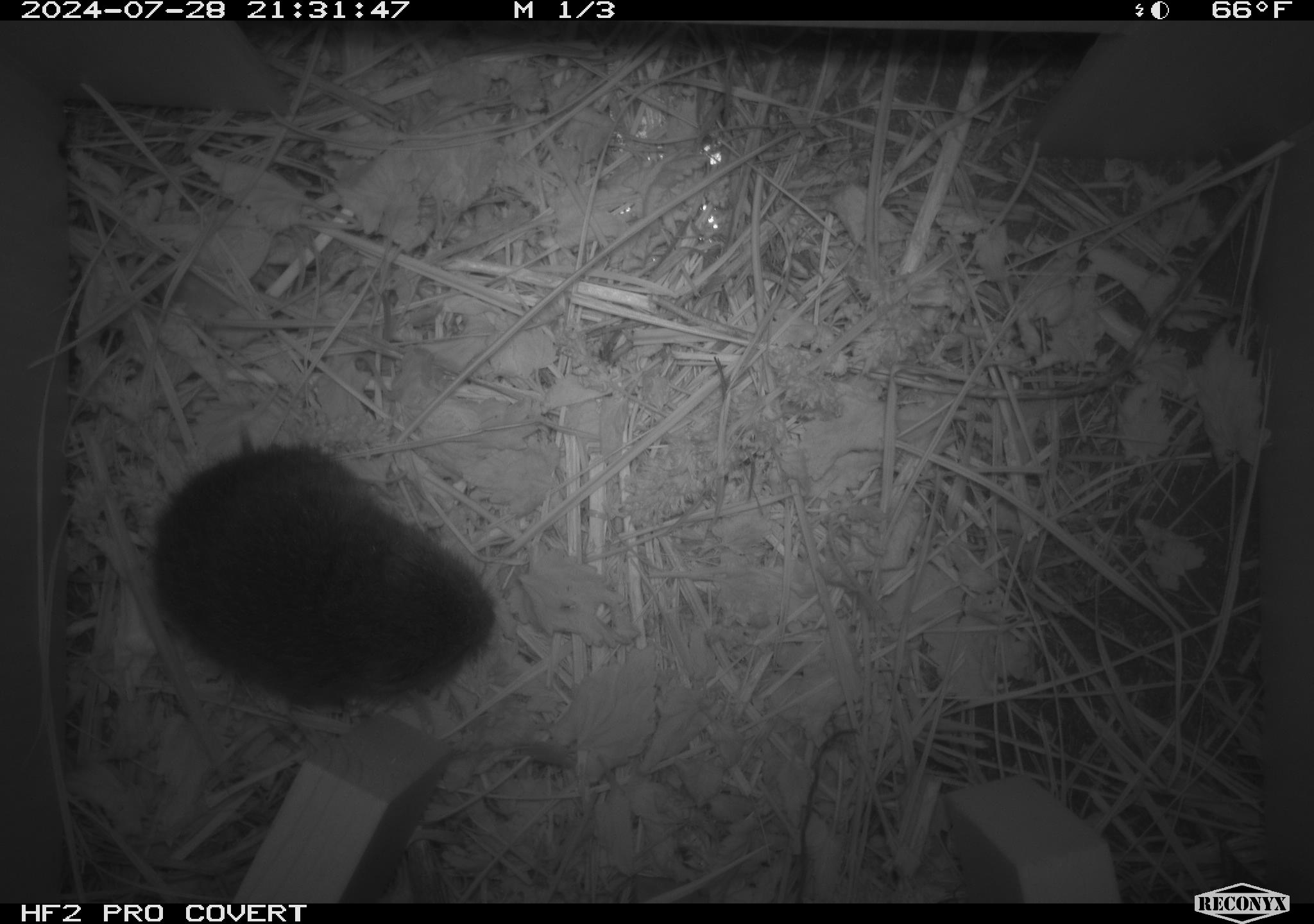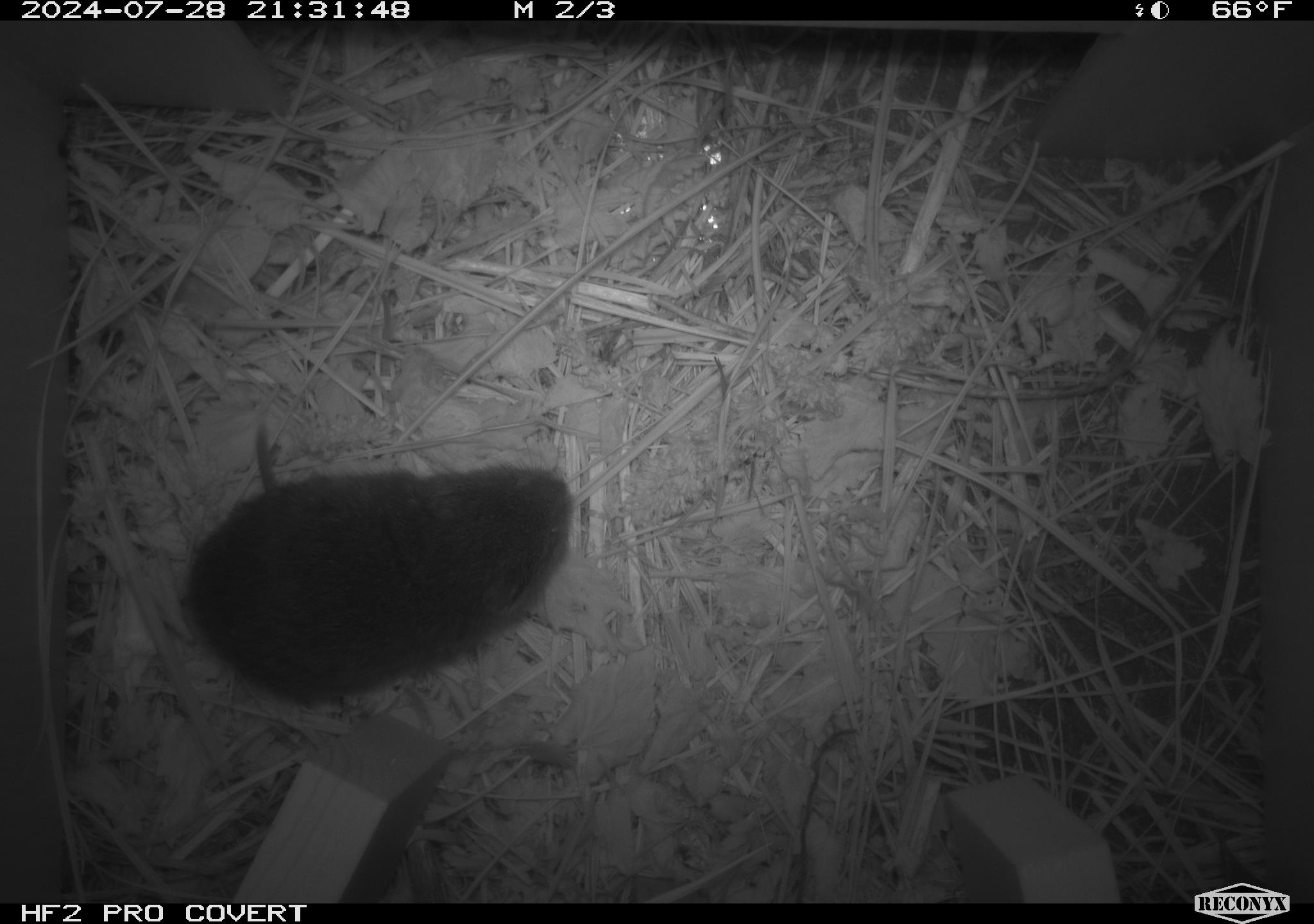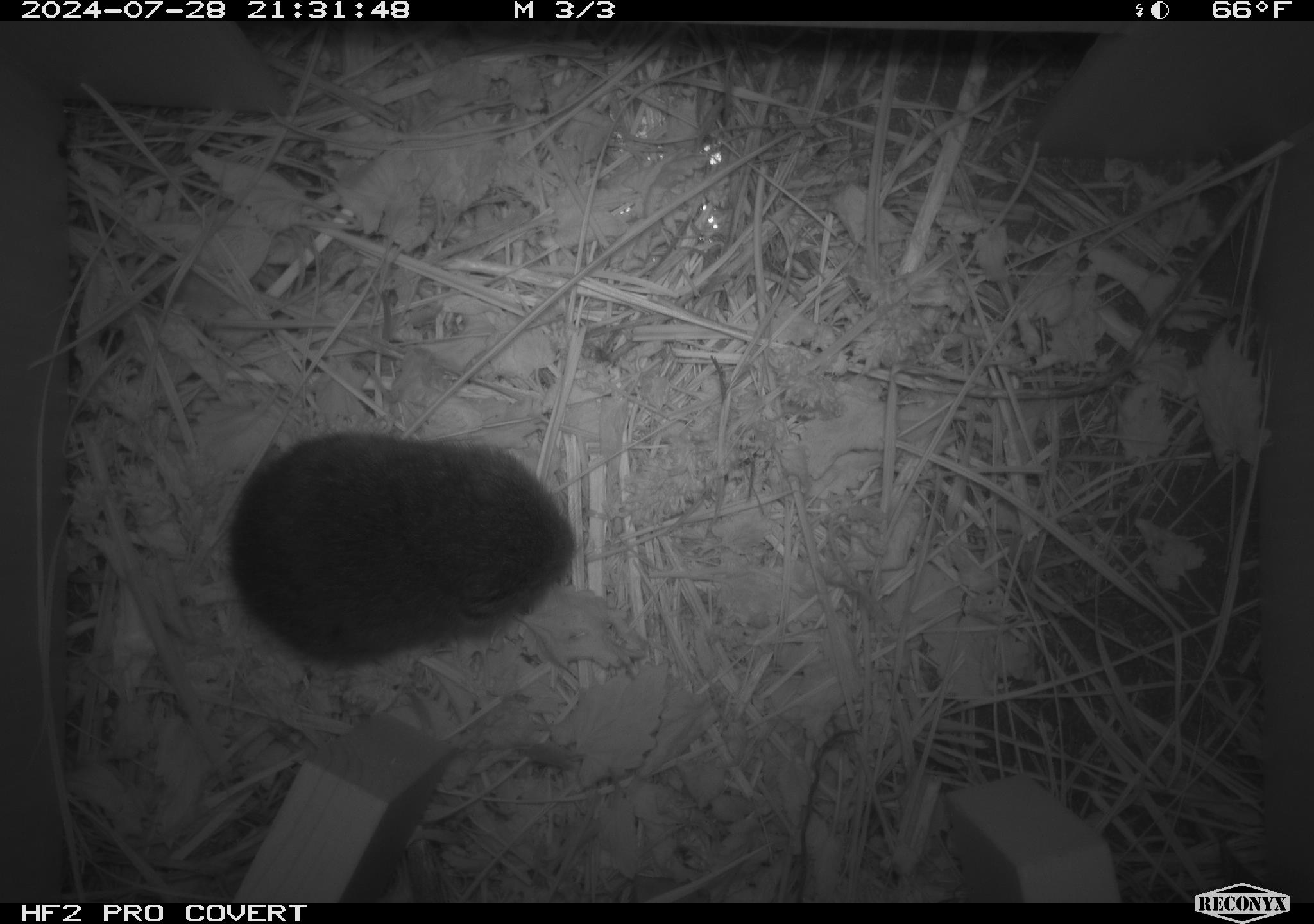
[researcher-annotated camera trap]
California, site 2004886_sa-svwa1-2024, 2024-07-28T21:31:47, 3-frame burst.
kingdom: Animalia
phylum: Chordata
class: Mammalia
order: Rodentia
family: Cricetidae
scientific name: Arvicolinae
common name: voles, lemmings, and muskrats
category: arvicolinae subfamily